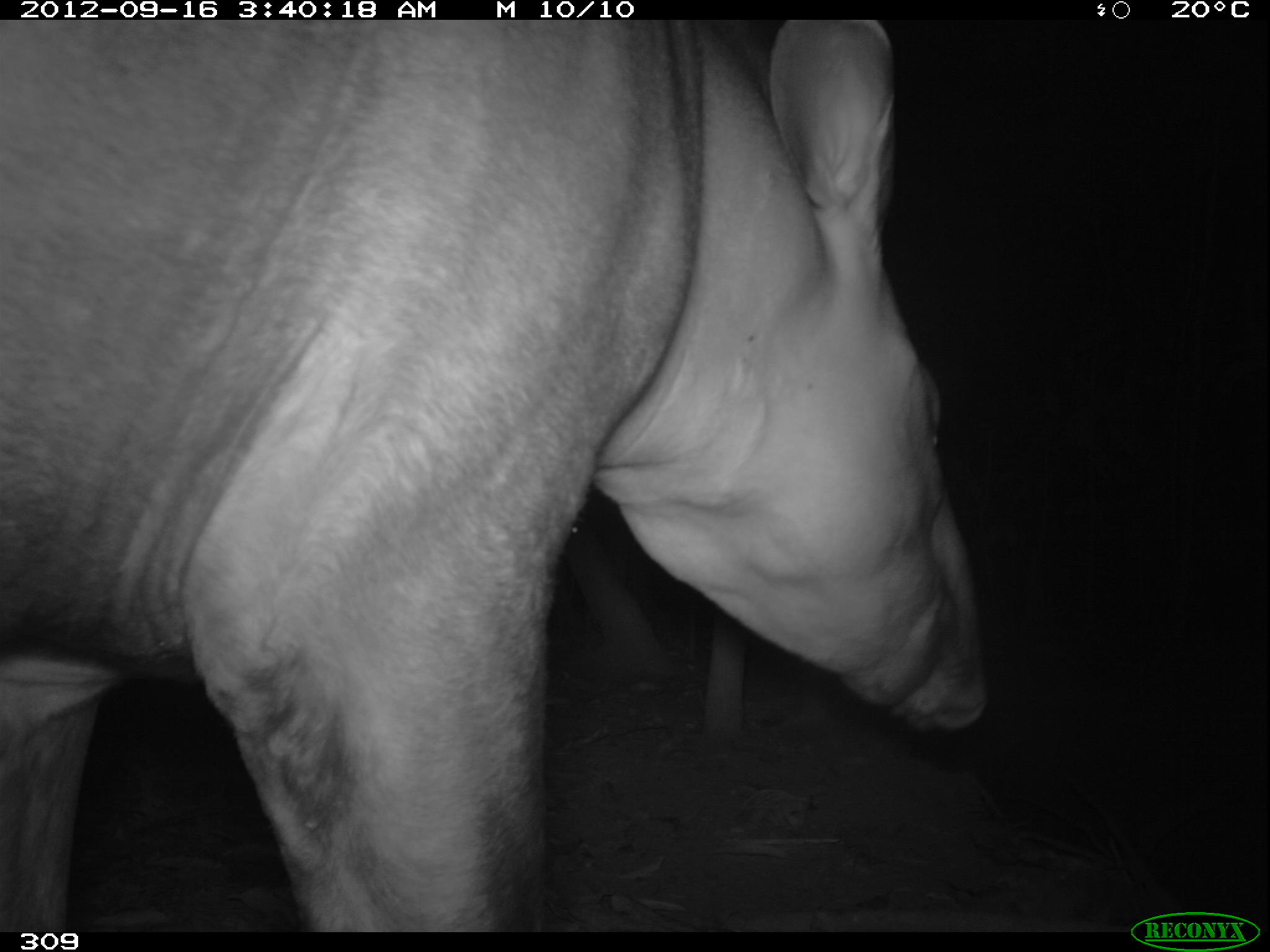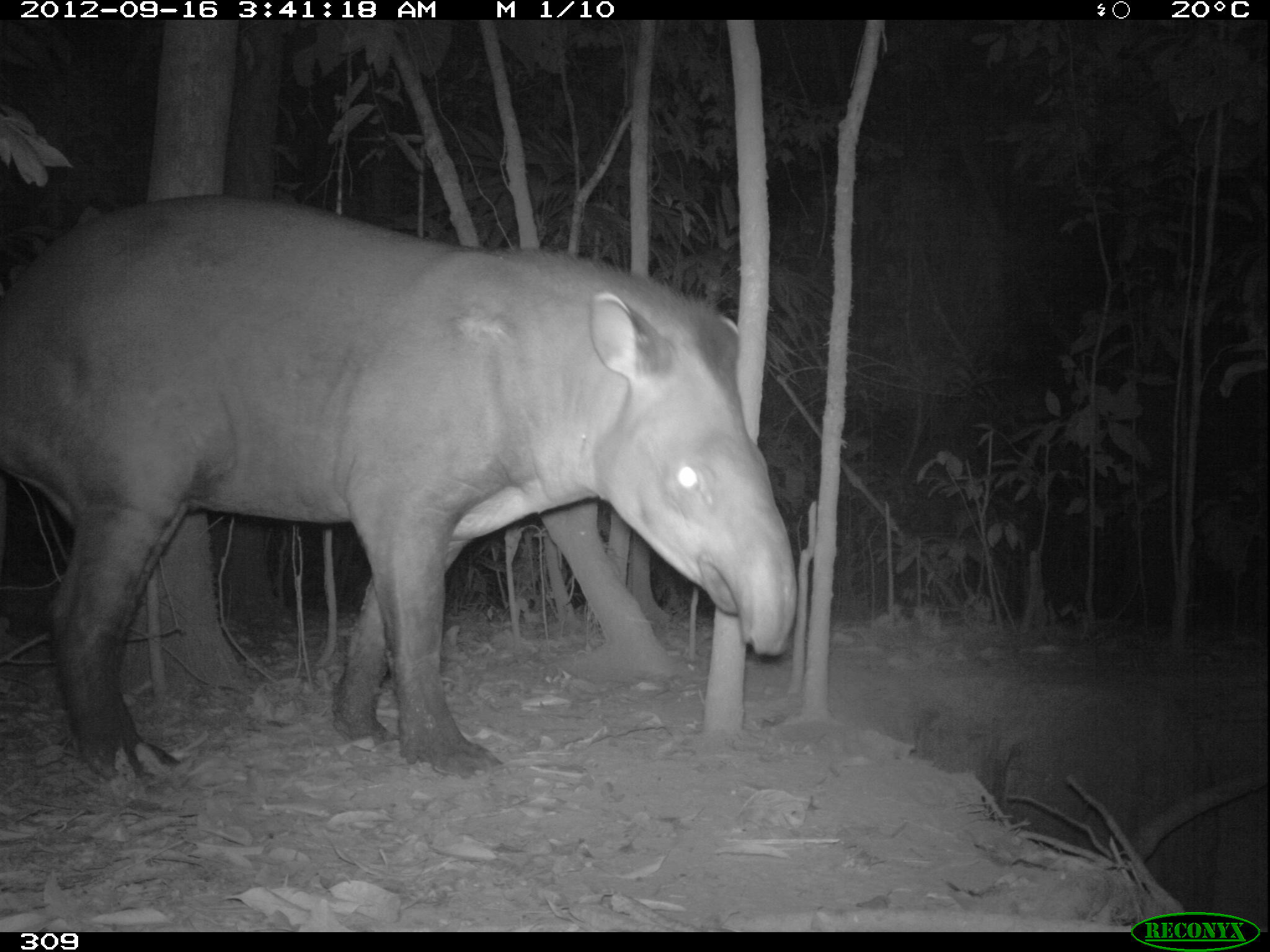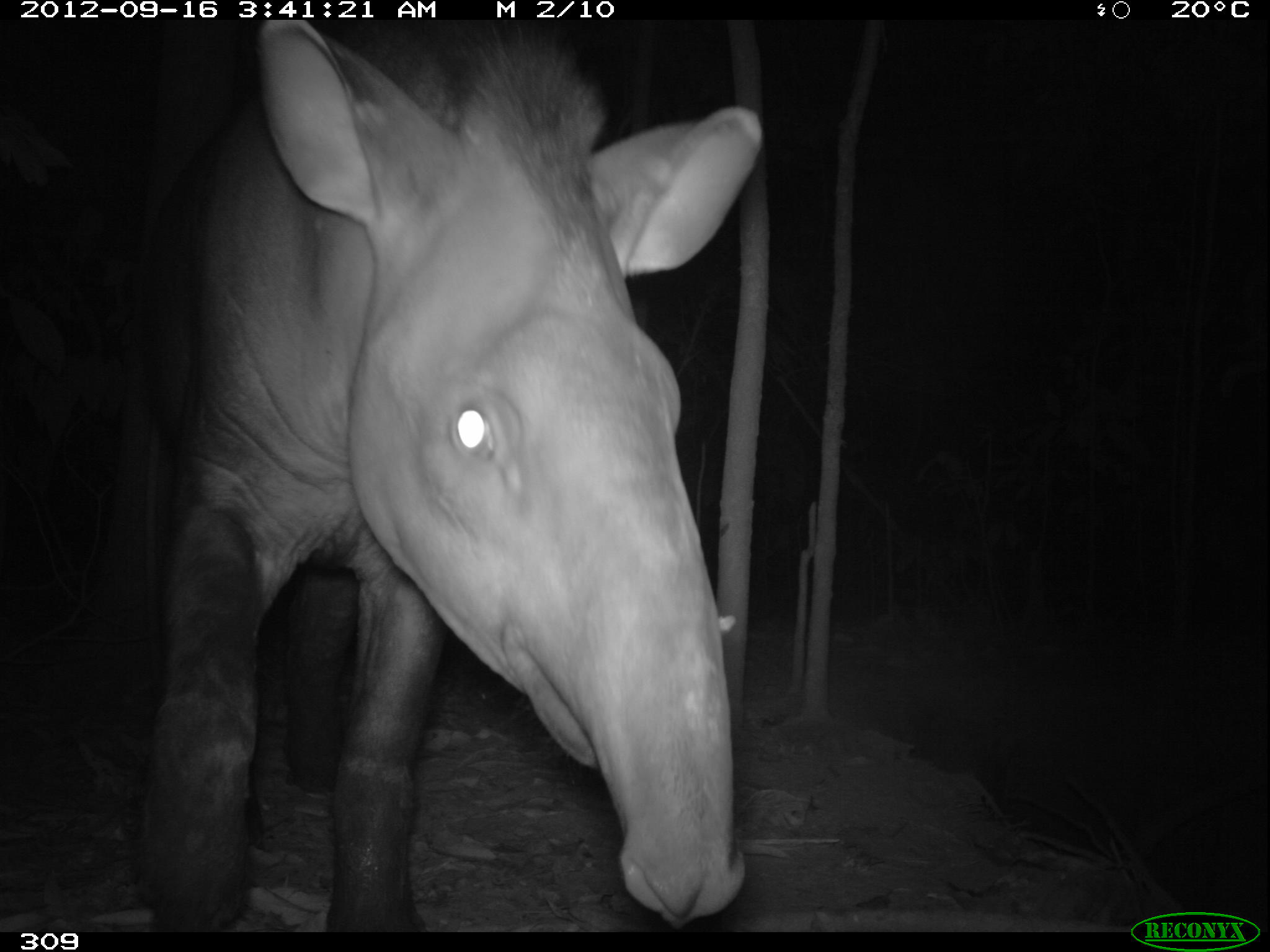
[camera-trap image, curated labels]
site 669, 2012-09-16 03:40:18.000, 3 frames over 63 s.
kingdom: Animalia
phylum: Chordata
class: Mammalia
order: Perissodactyla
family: Tapiridae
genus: Tapirus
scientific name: Tapirus terrestris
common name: south american tapir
Tapirus terrestris (south american tapir).